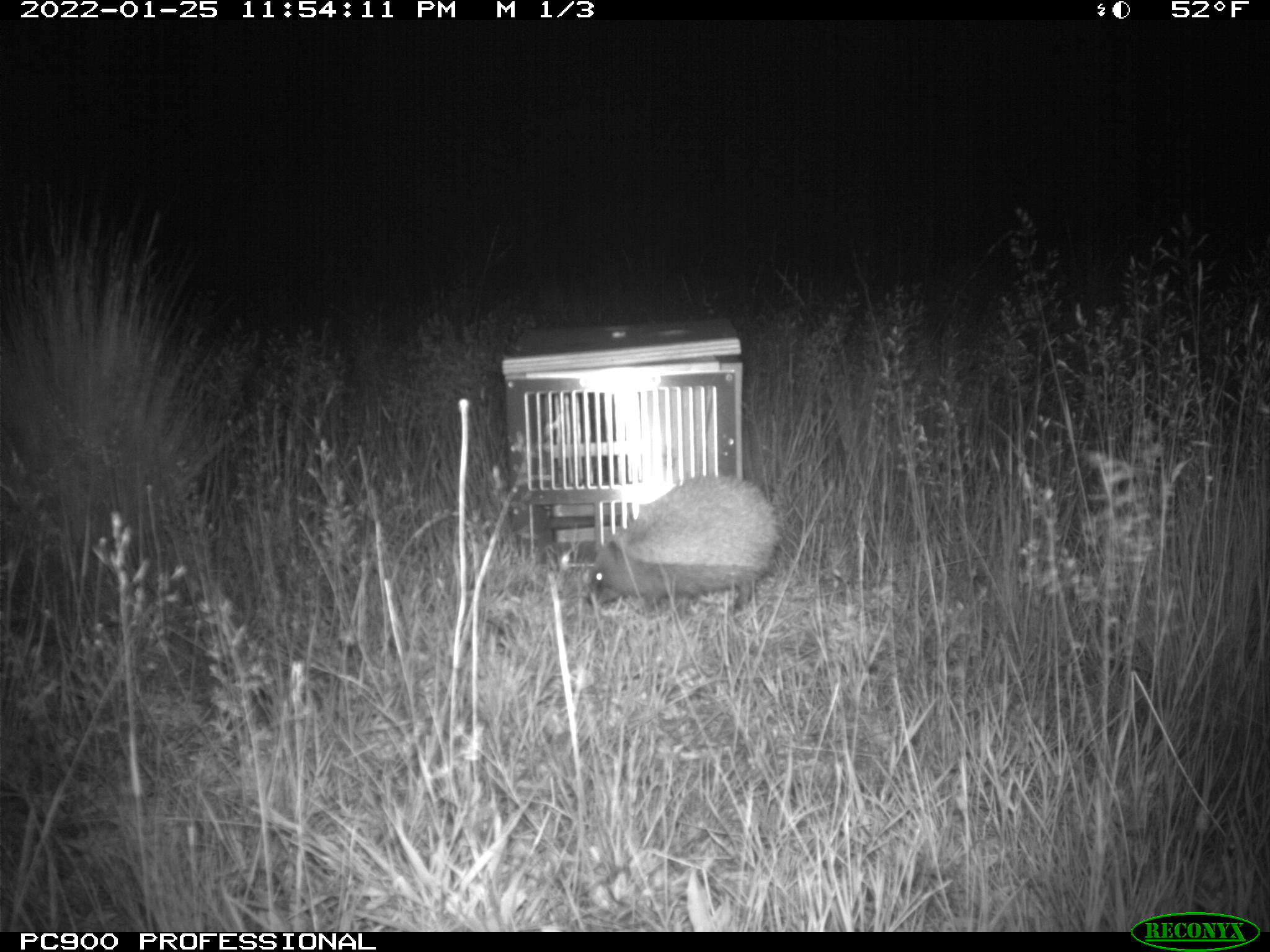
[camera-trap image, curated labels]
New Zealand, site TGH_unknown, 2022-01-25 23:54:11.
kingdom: Animalia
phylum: Chordata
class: Mammalia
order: Eulipotyphla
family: Erinaceidae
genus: Erinaceus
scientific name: Erinaceus europaeus europaeus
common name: european hedgehog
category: hedgehog